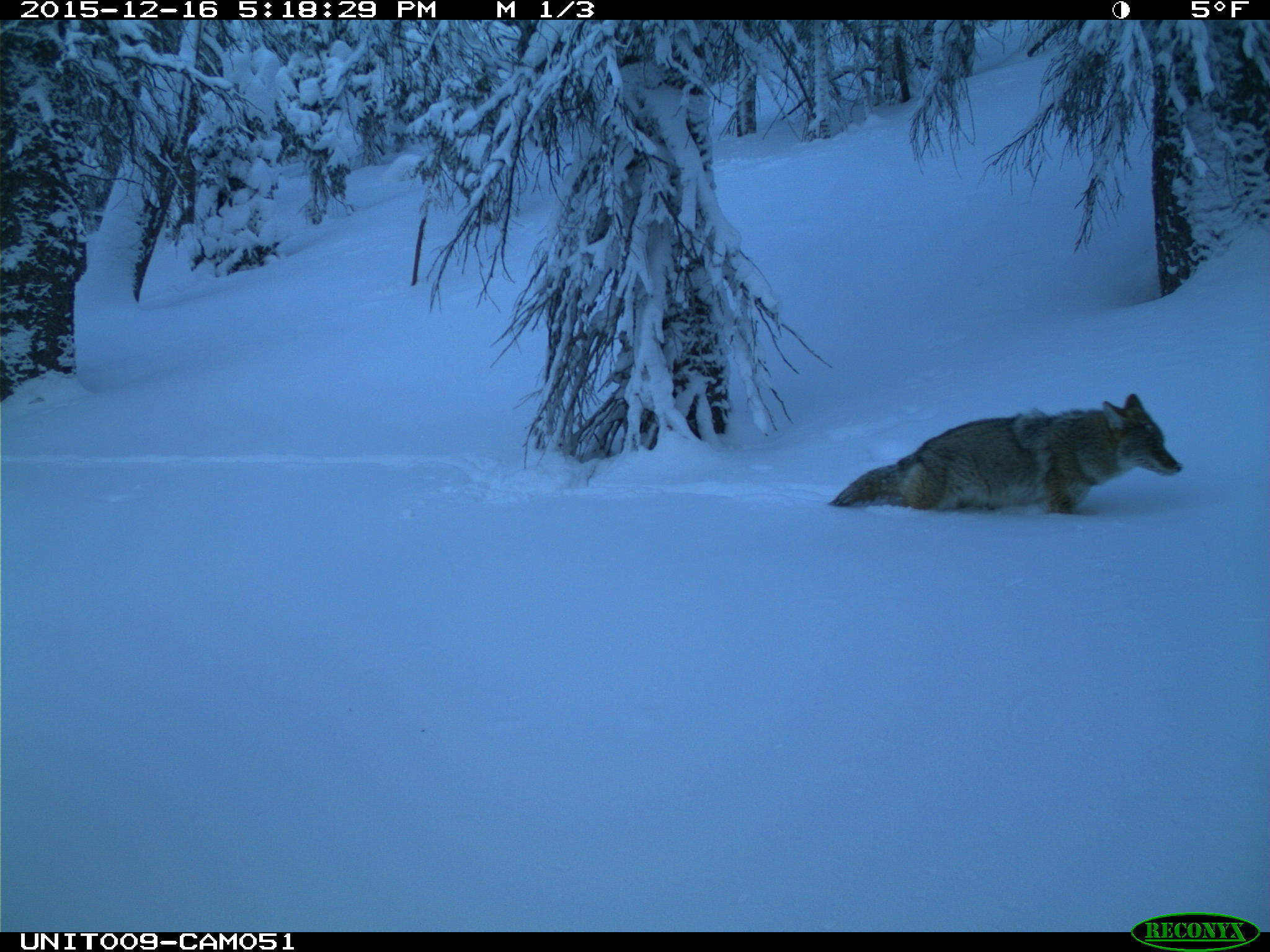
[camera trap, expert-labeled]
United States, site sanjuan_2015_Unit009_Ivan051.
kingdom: Animalia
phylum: Chordata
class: Mammalia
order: Carnivora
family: Canidae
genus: Canis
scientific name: Canis latrans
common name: coyote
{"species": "Canis latrans (coyote)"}